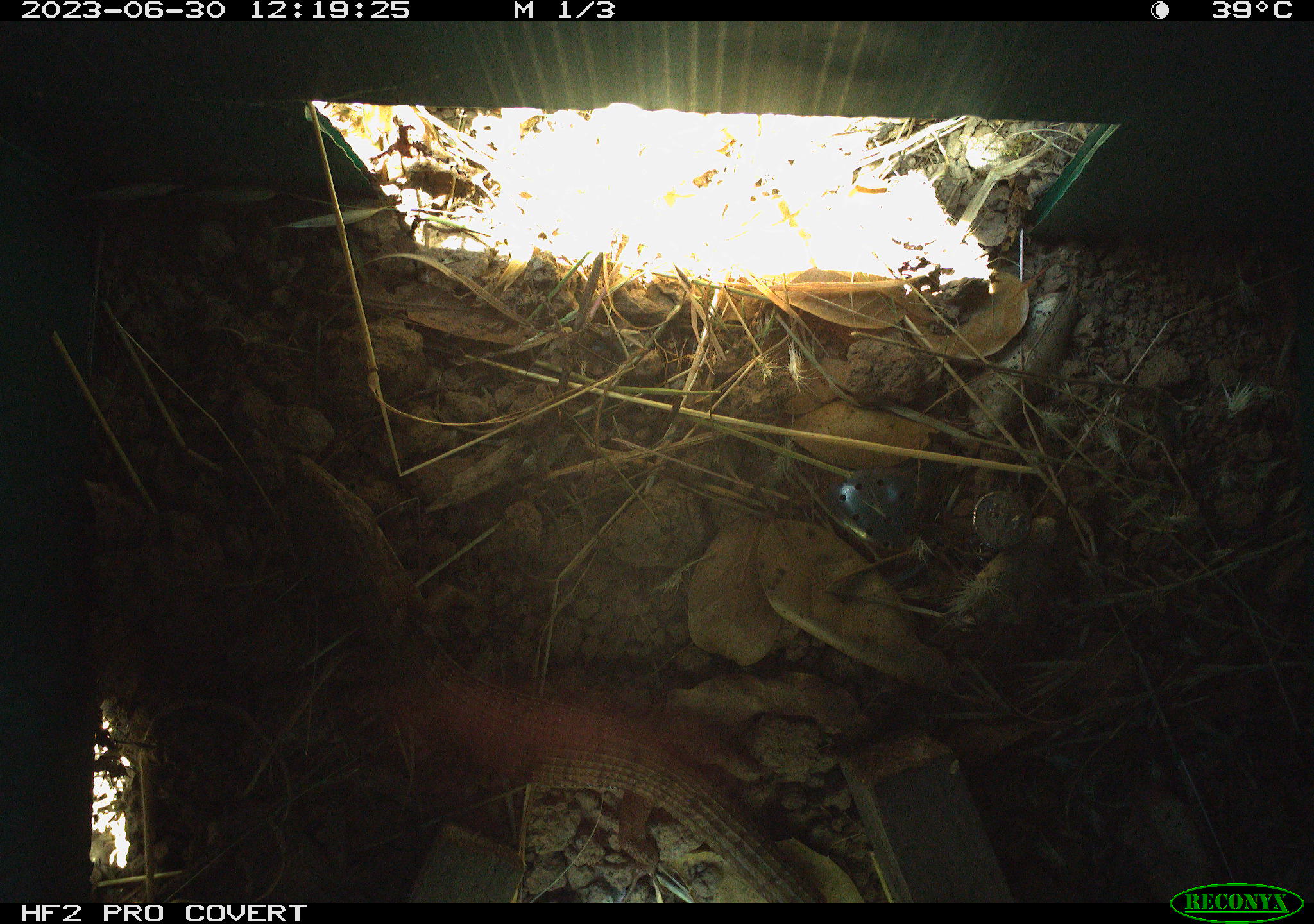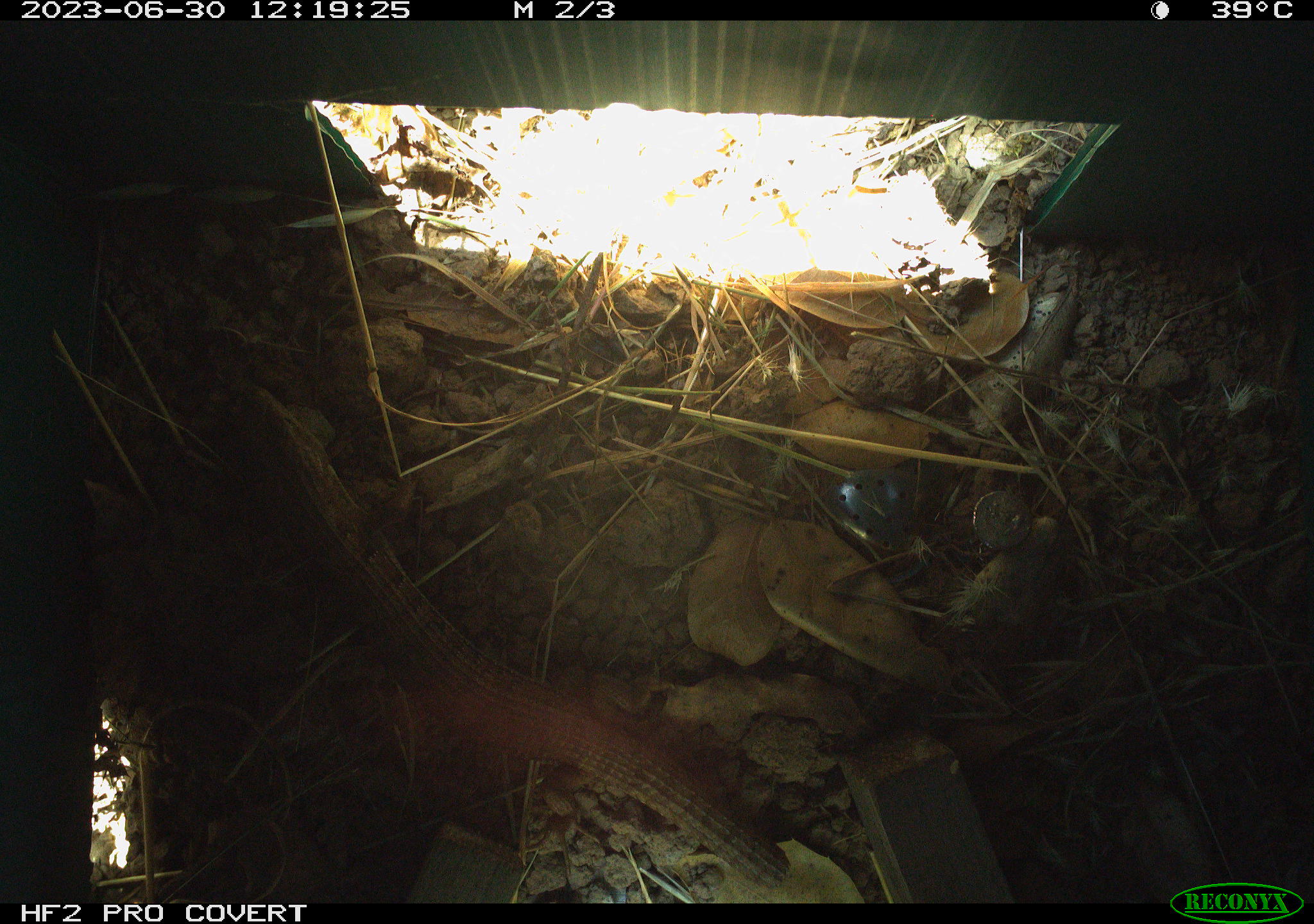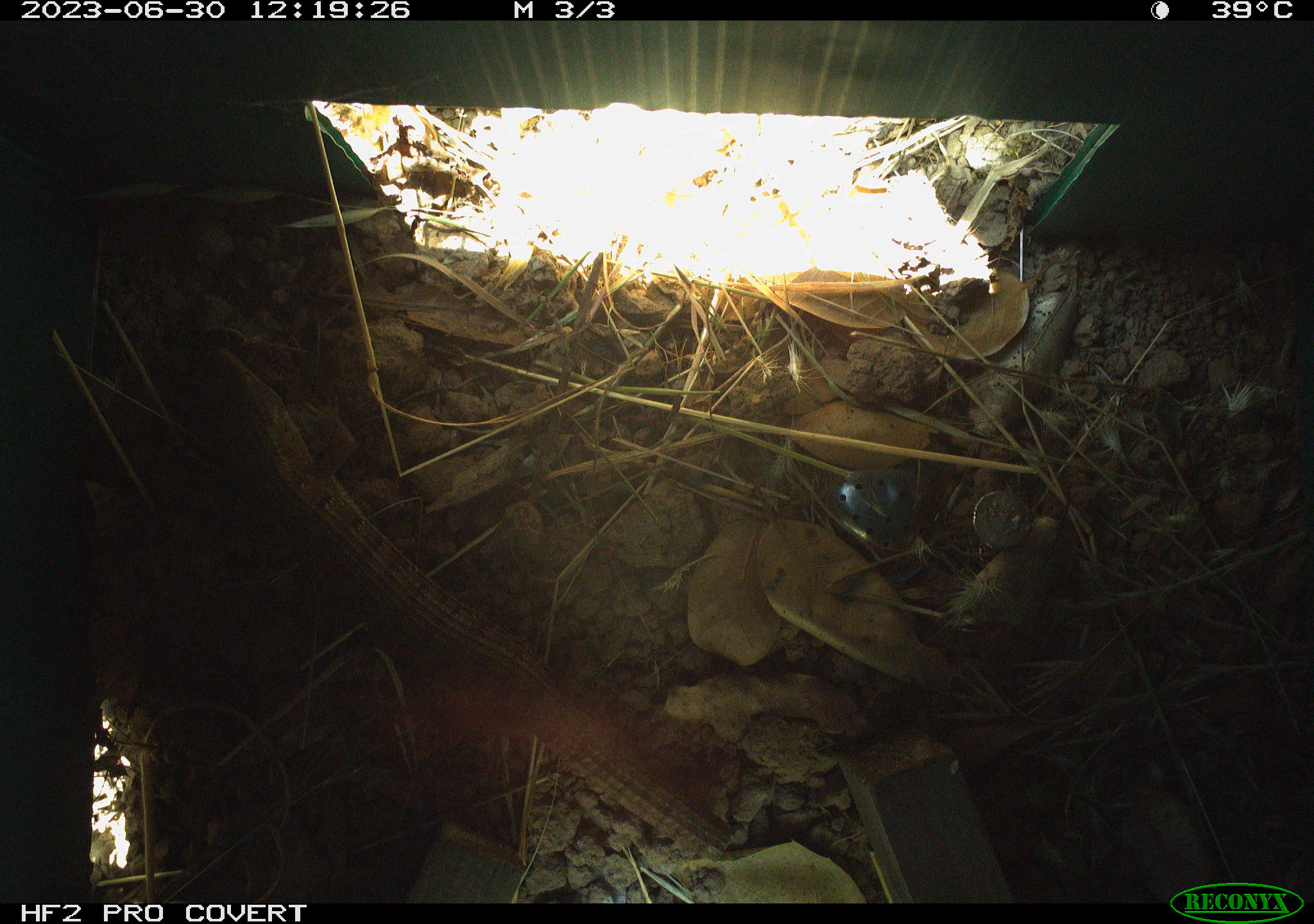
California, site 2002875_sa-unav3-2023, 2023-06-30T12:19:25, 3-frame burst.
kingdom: Animalia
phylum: Chordata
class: Reptilia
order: Squamata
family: Anguidae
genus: Elgaria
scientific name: Elgaria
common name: alligator lizards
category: elgaria species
Elgaria species (alligator lizards) (Elgaria).